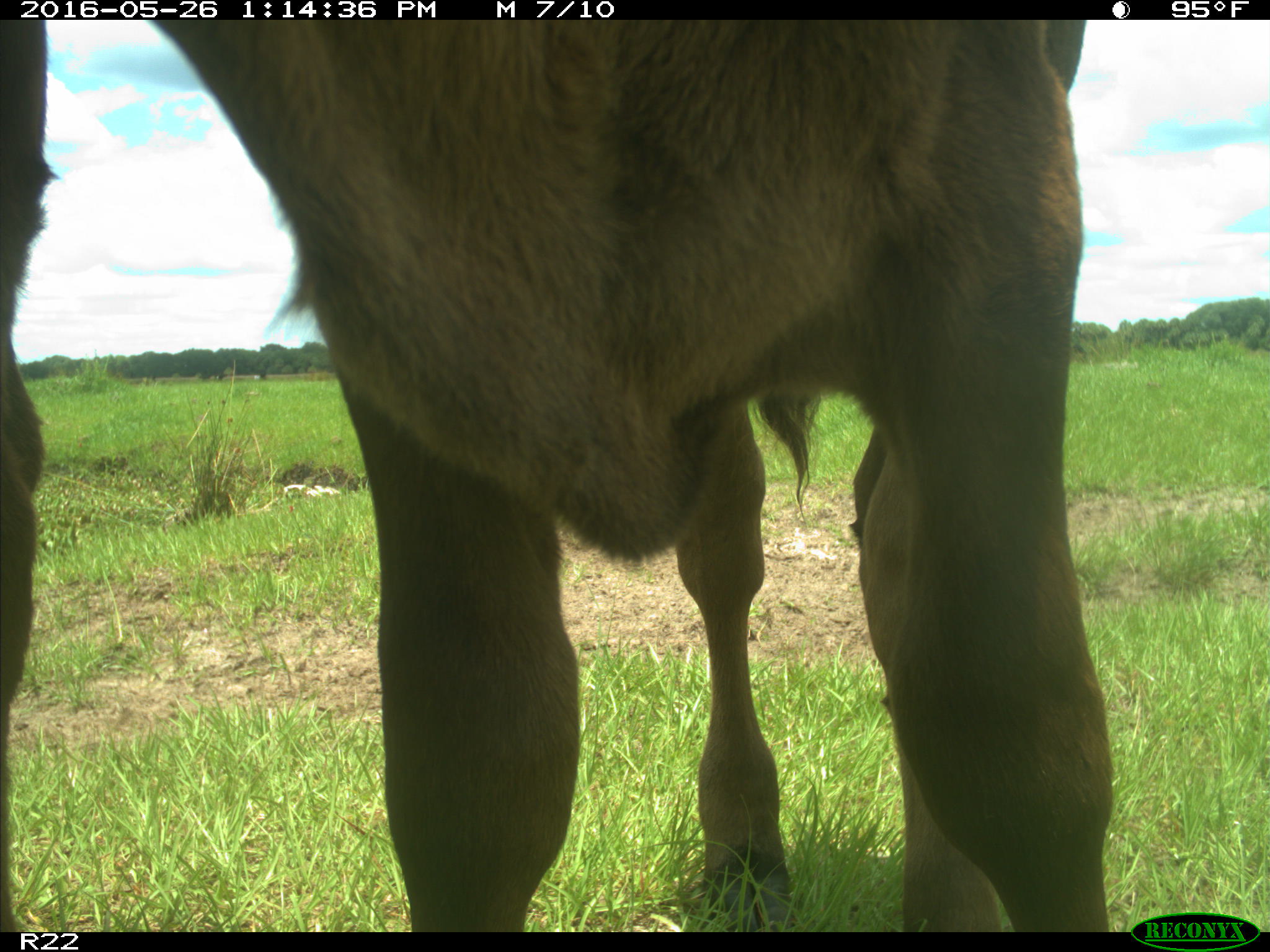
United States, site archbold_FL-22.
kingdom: Animalia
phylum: Chordata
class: Mammalia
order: Artiodactyla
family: Bovidae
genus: Bos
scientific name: Bos taurus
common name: domestic cow